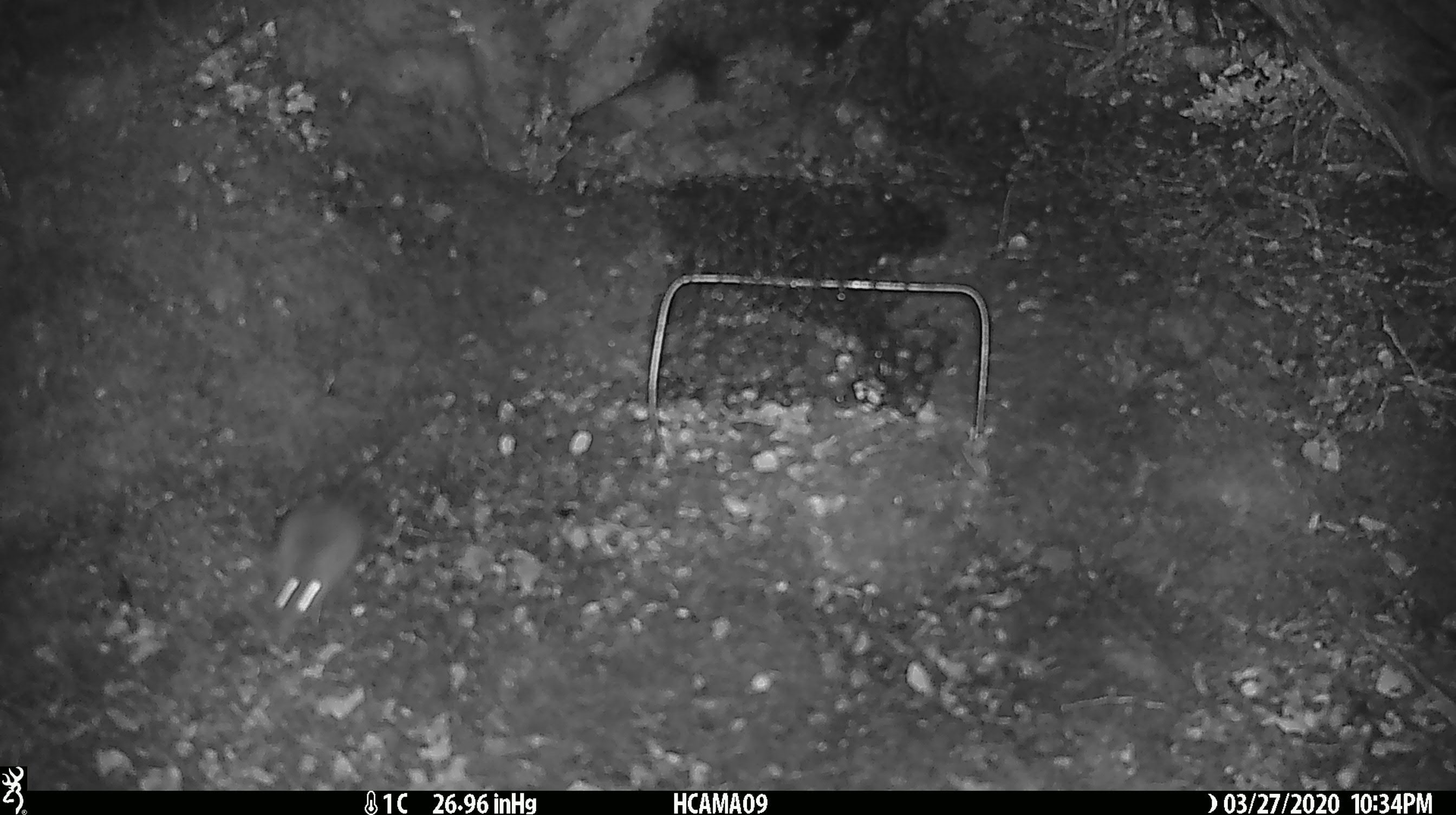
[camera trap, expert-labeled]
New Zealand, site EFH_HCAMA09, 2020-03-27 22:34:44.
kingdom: Animalia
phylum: Chordata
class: Mammalia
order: Rodentia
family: Muridae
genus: Mus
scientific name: Mus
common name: mouse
Mouse (Mus).